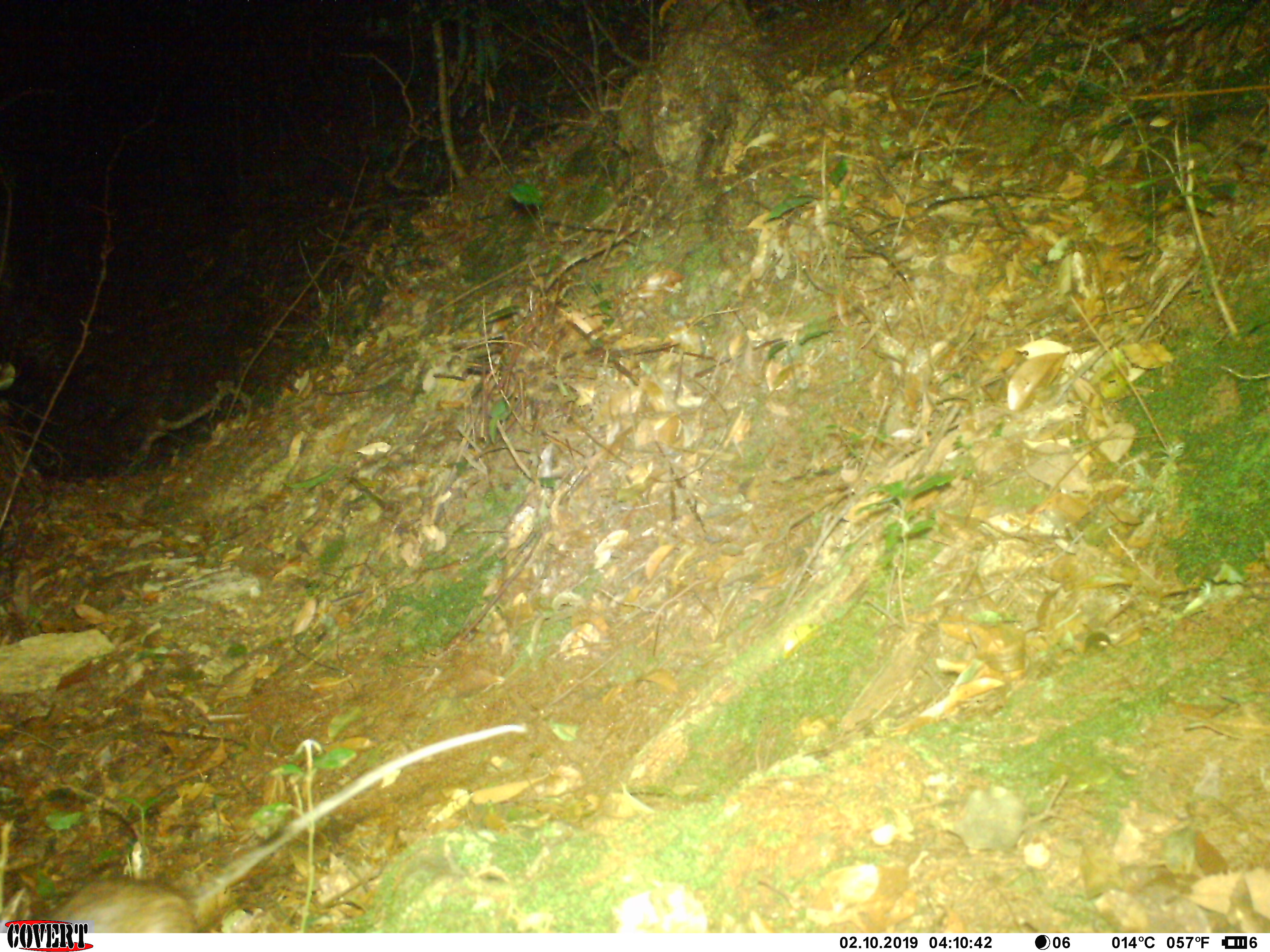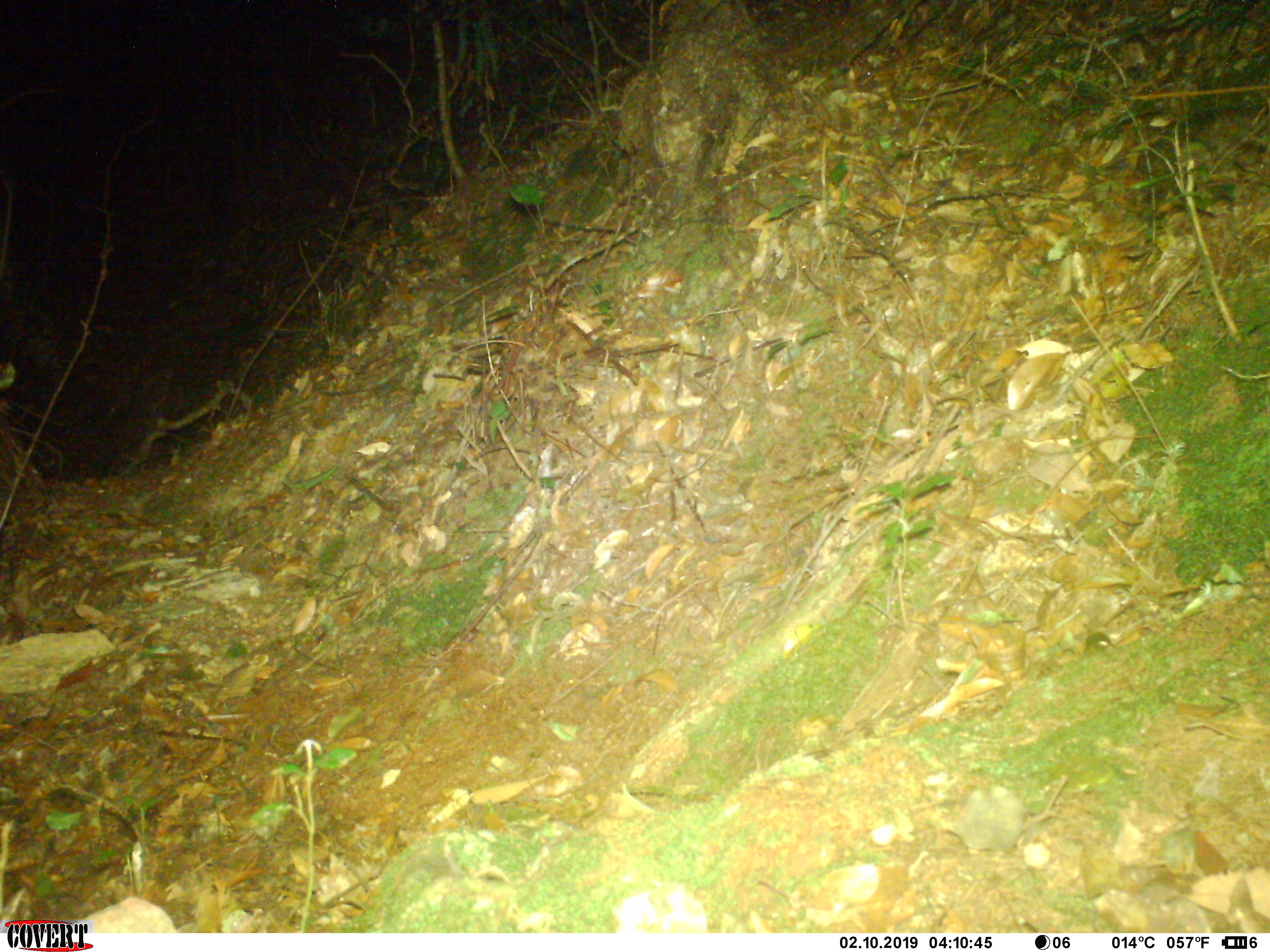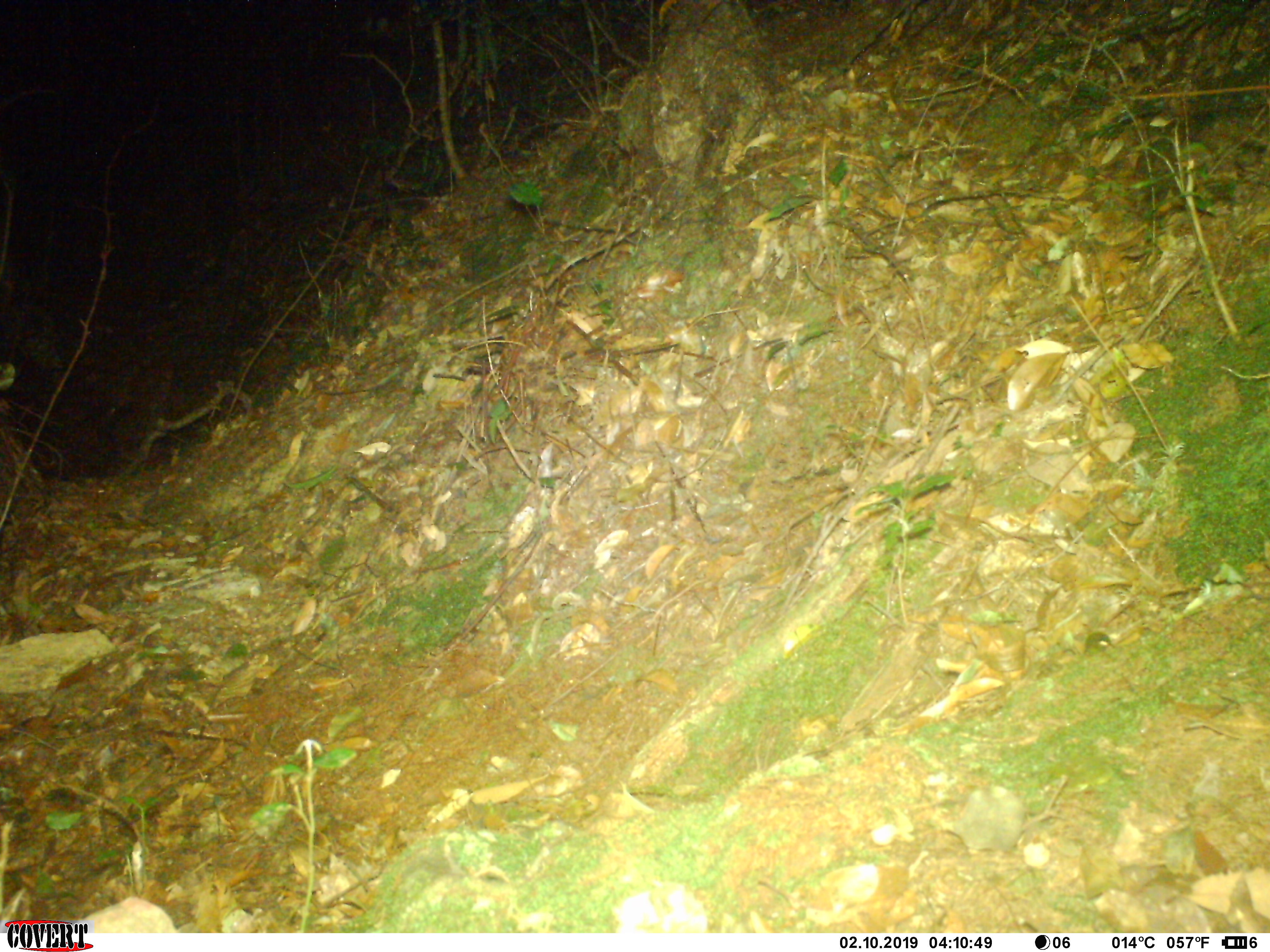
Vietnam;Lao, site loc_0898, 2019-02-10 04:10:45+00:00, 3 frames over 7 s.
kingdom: Animalia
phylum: Chordata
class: Mammalia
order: Rodentia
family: Muridae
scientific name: Muridae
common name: old-world mice and rats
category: unidentified murid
Unidentified murid (old-world mice and rats) (Muridae). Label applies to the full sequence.